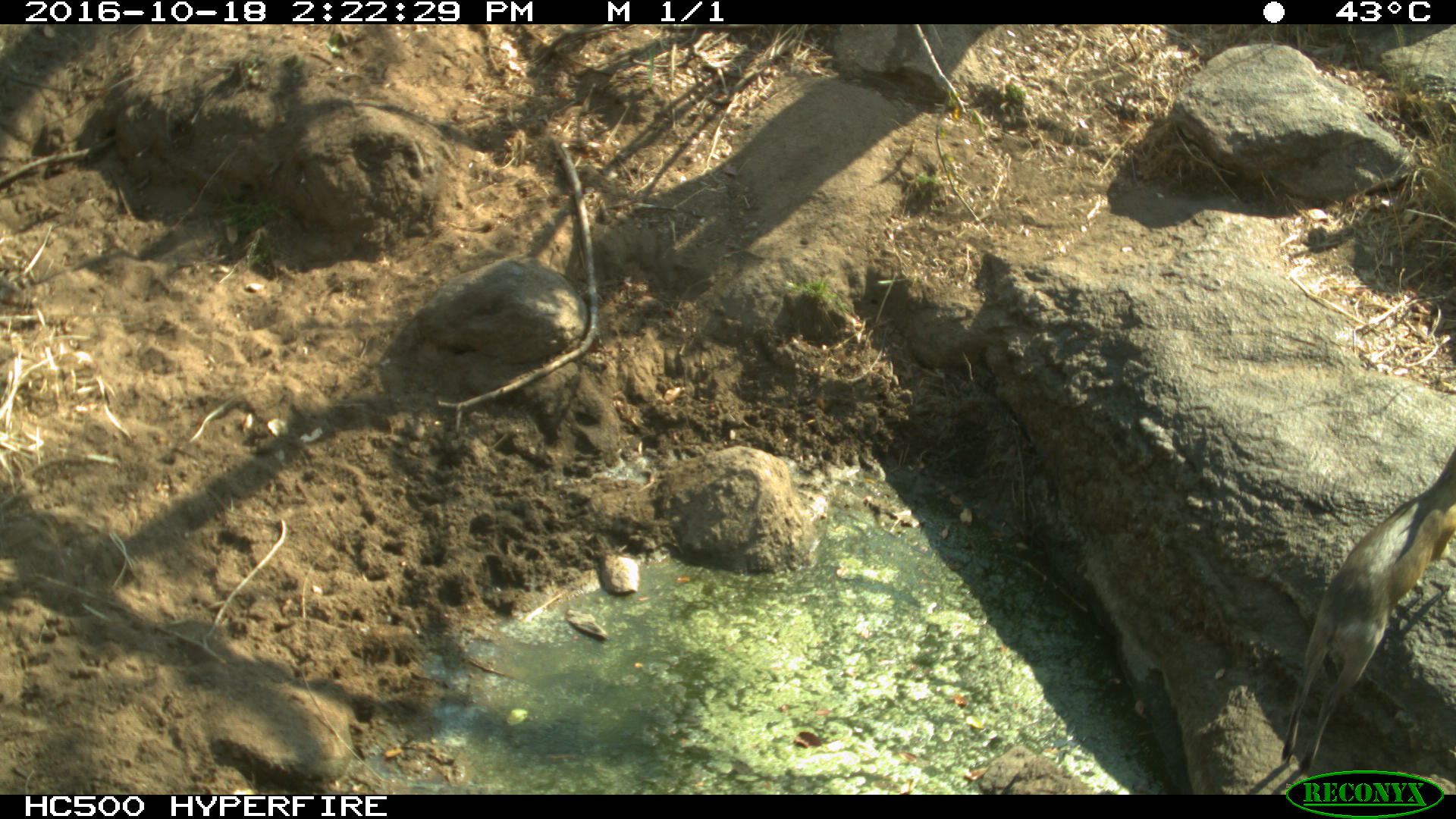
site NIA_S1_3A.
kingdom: Animalia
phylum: Chordata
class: Mammalia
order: Artiodactyla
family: Bovidae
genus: Sylvicapra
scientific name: Sylvicapra grimmia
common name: common duiker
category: duikercommongrey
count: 1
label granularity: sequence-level